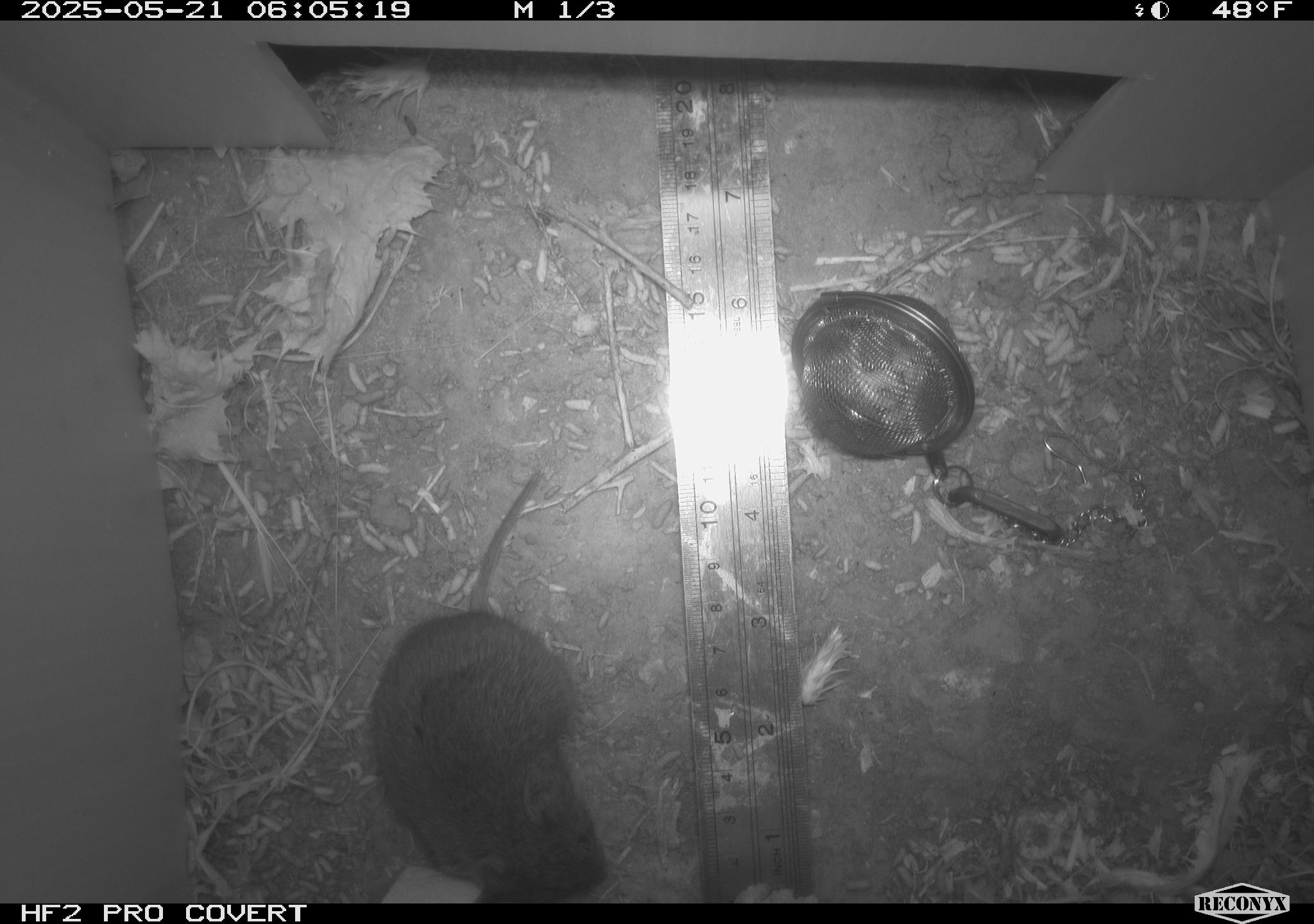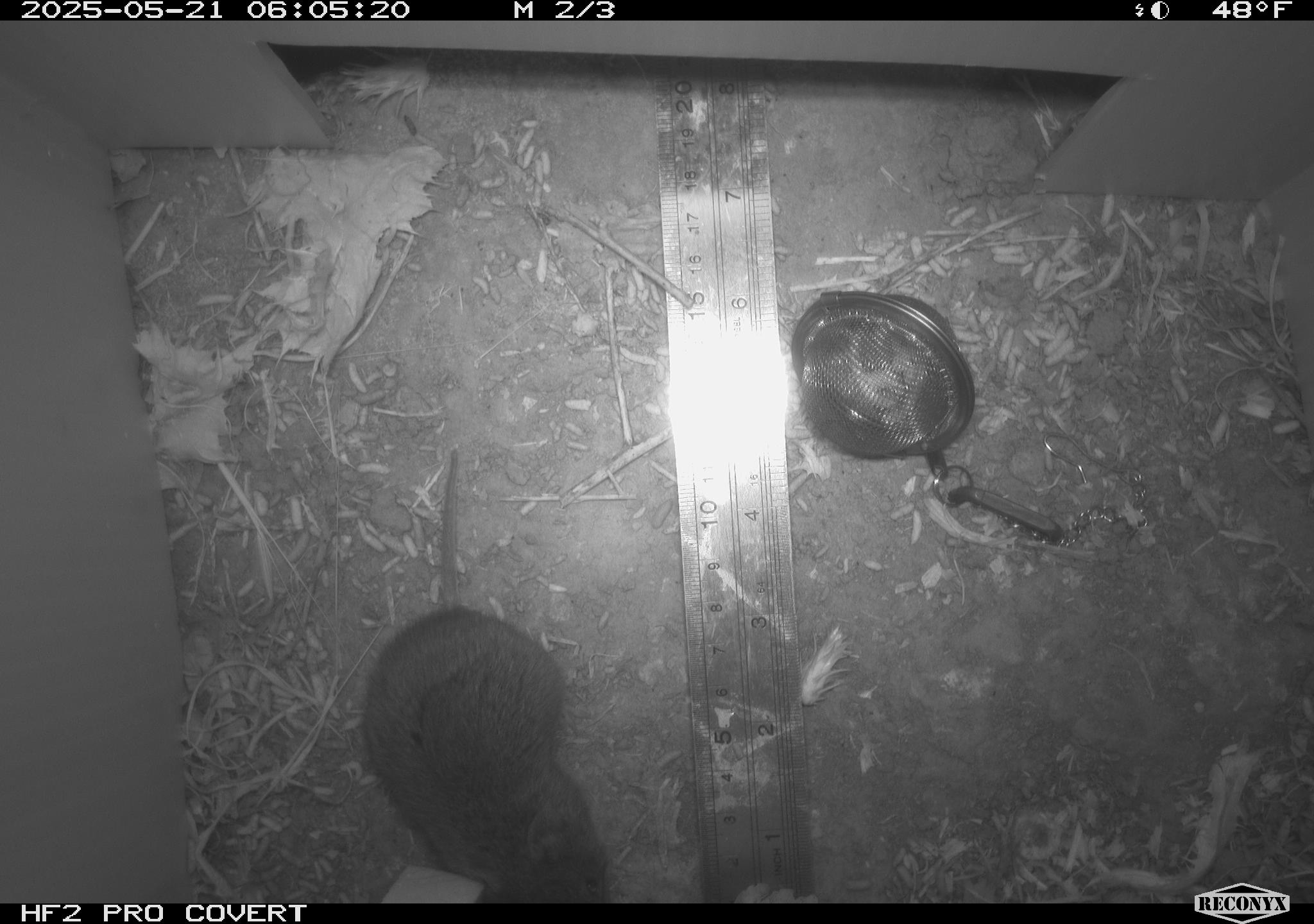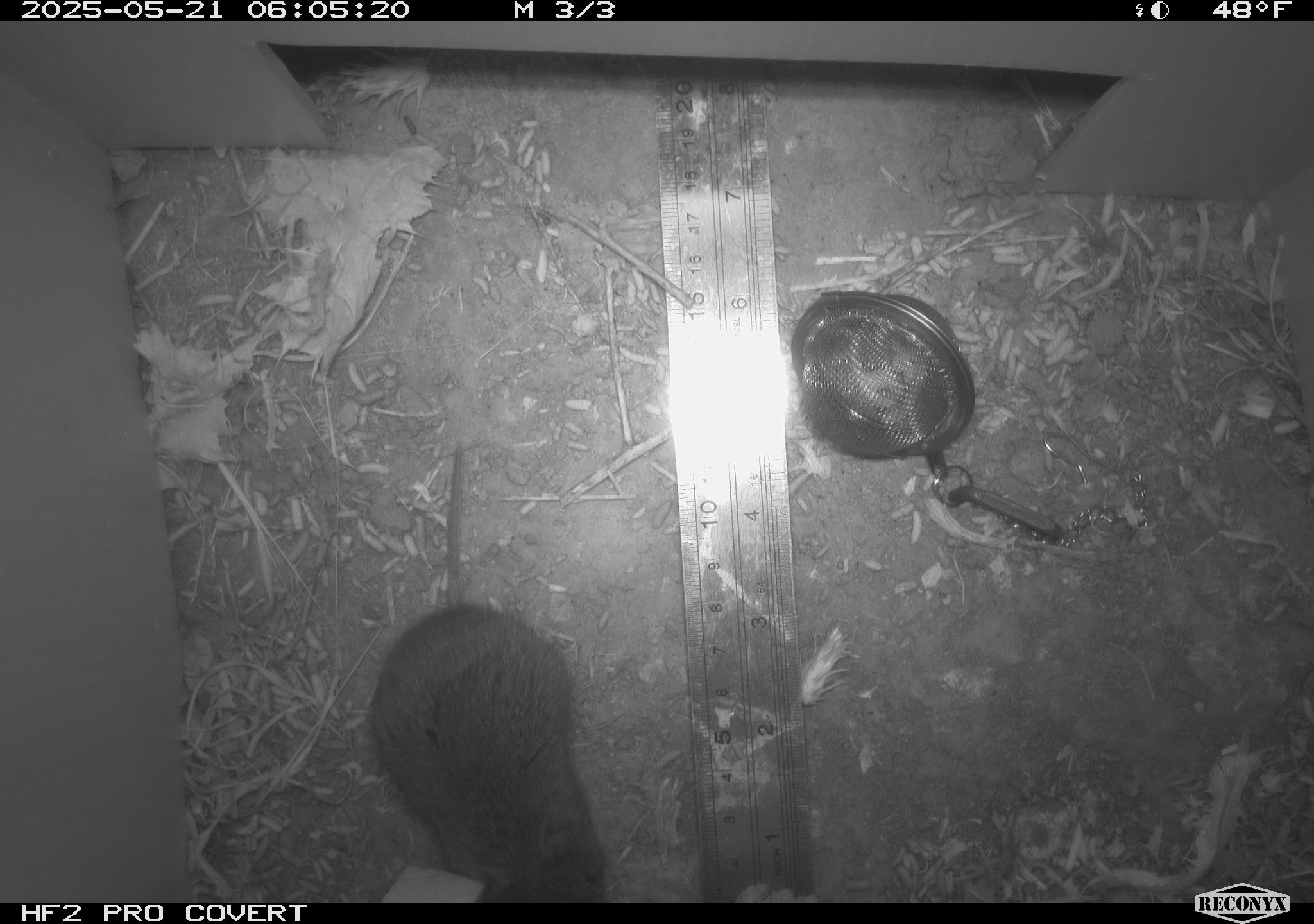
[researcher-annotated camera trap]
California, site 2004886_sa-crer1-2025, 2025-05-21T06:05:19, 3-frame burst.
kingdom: Animalia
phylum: Chordata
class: Mammalia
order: Rodentia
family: Cricetidae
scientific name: Arvicolinae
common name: voles, lemmings, and muskrats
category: arvicolinae subfamily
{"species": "arvicolinae subfamily (voles, lemmings, and muskrats) (Arvicolinae)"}